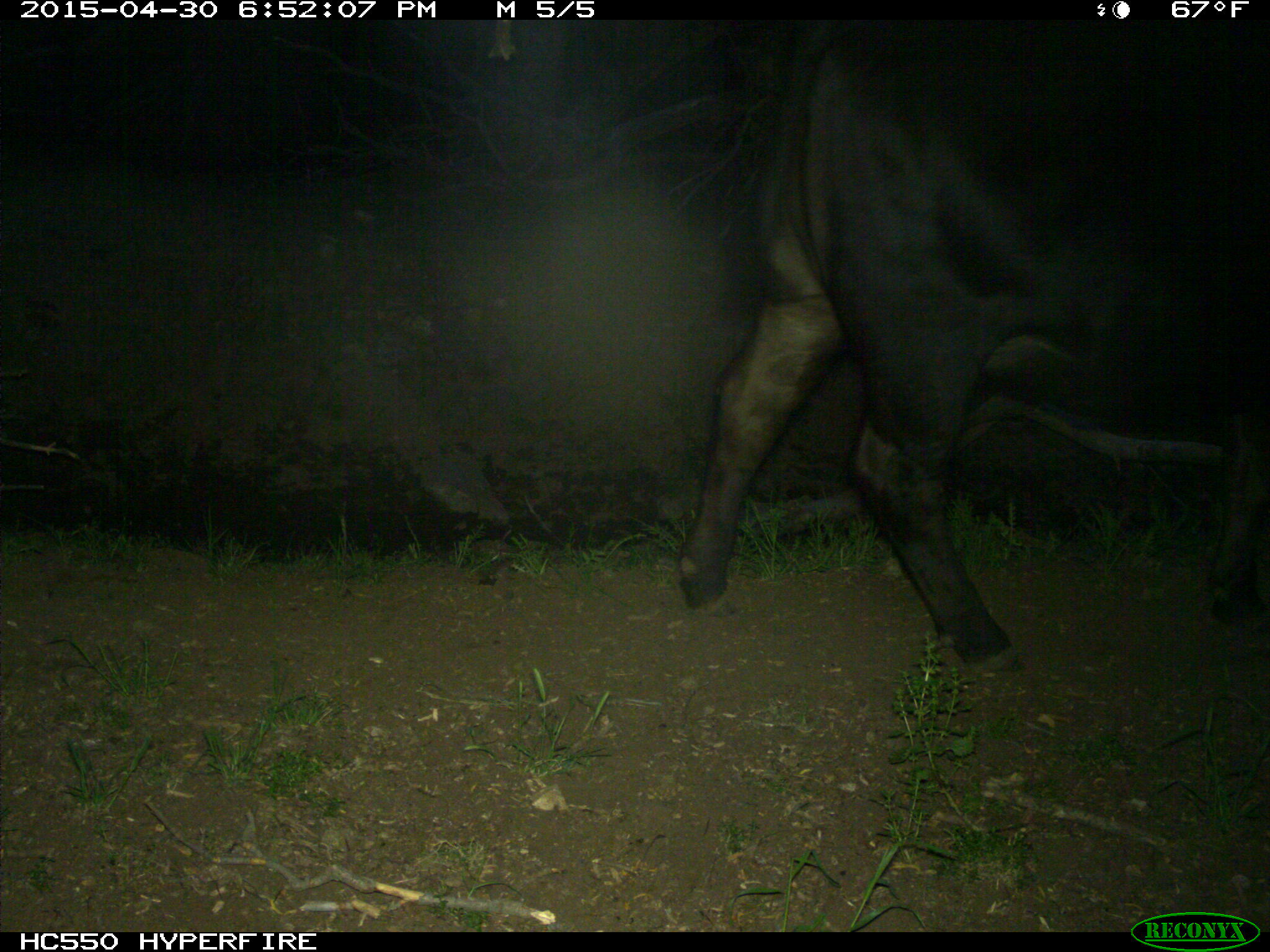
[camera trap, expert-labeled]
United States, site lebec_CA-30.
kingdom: Animalia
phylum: Chordata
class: Mammalia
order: Artiodactyla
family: Bovidae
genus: Bos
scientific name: Bos taurus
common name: domestic cow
Bos taurus (domestic cow).